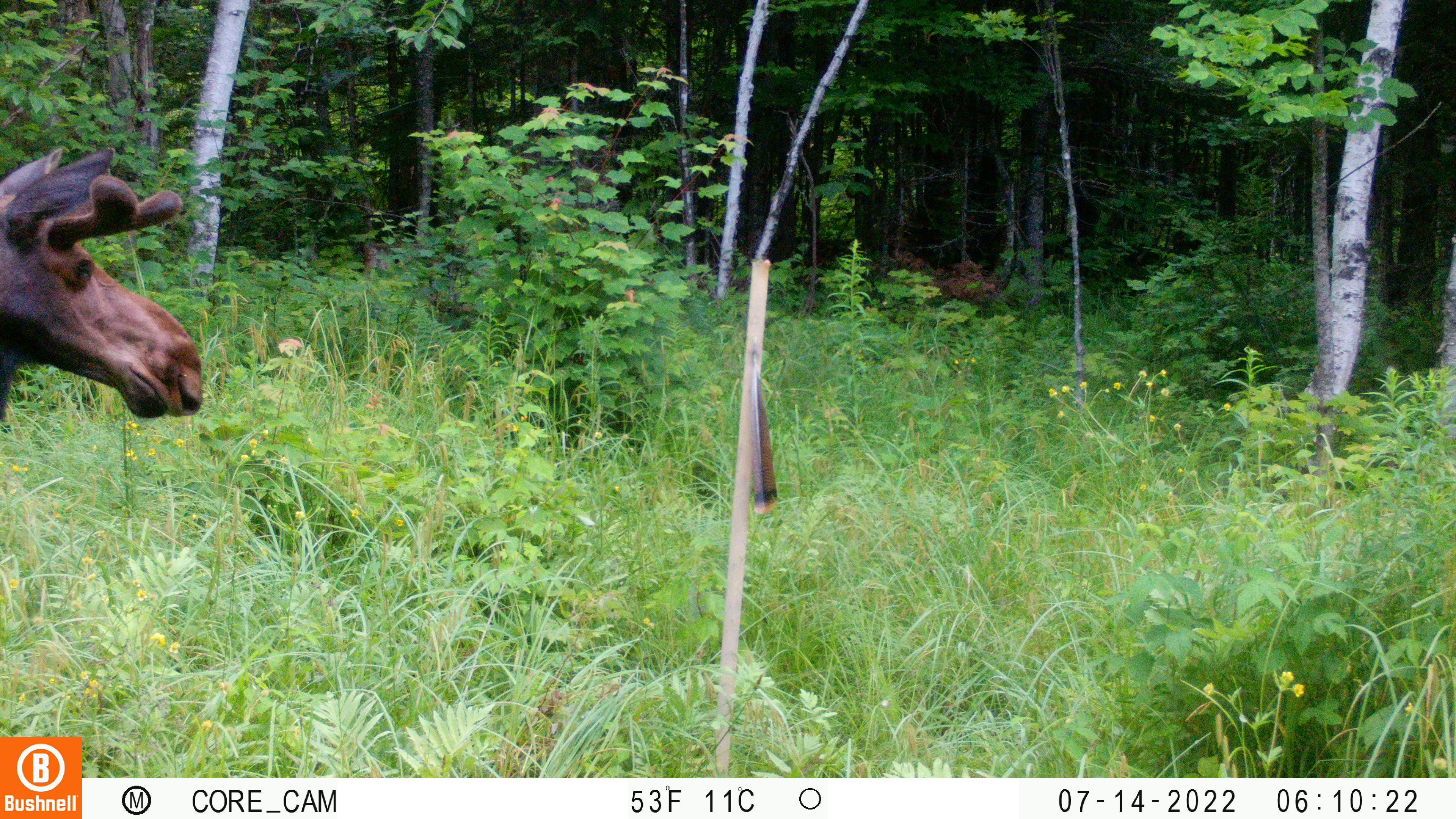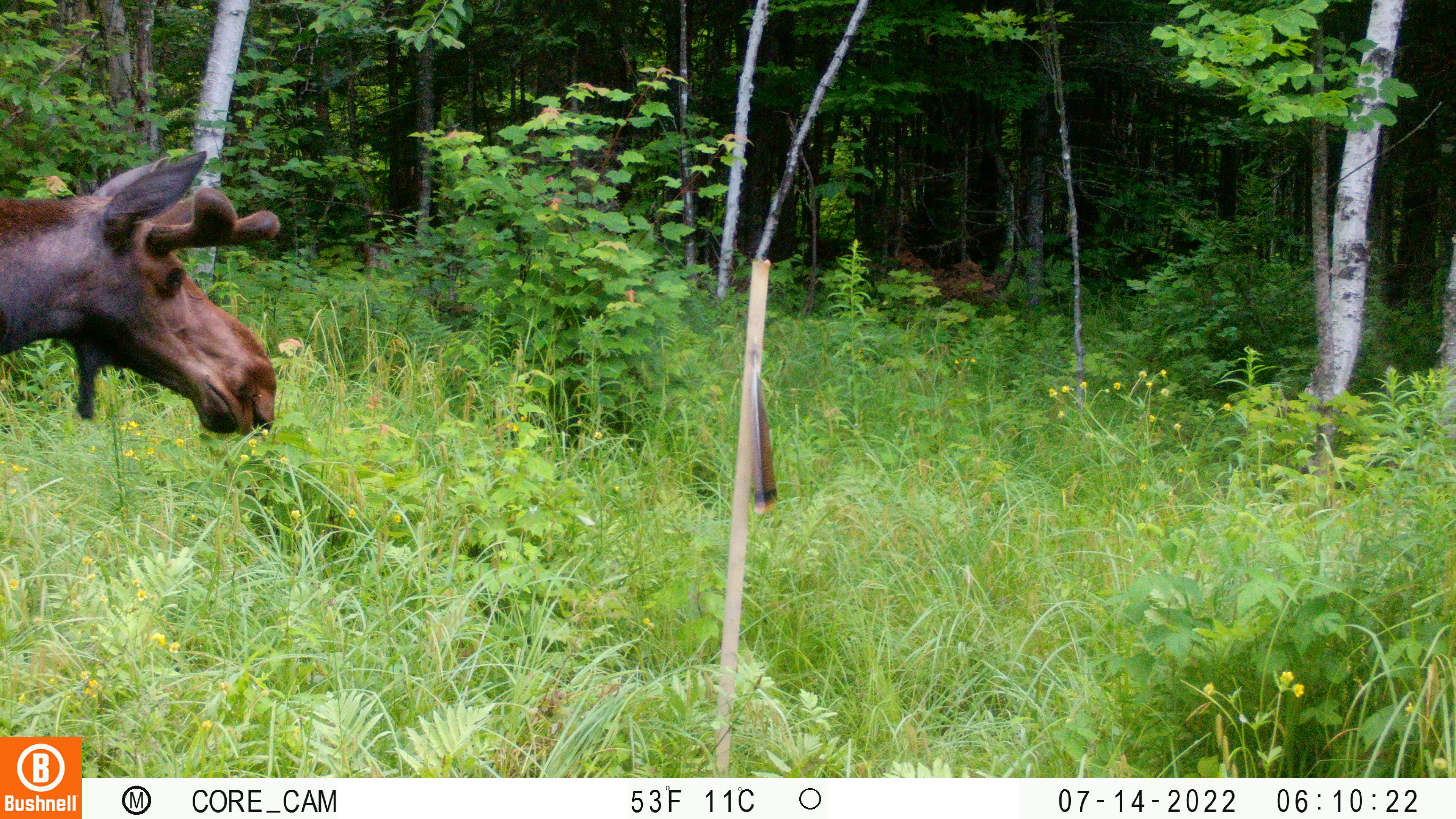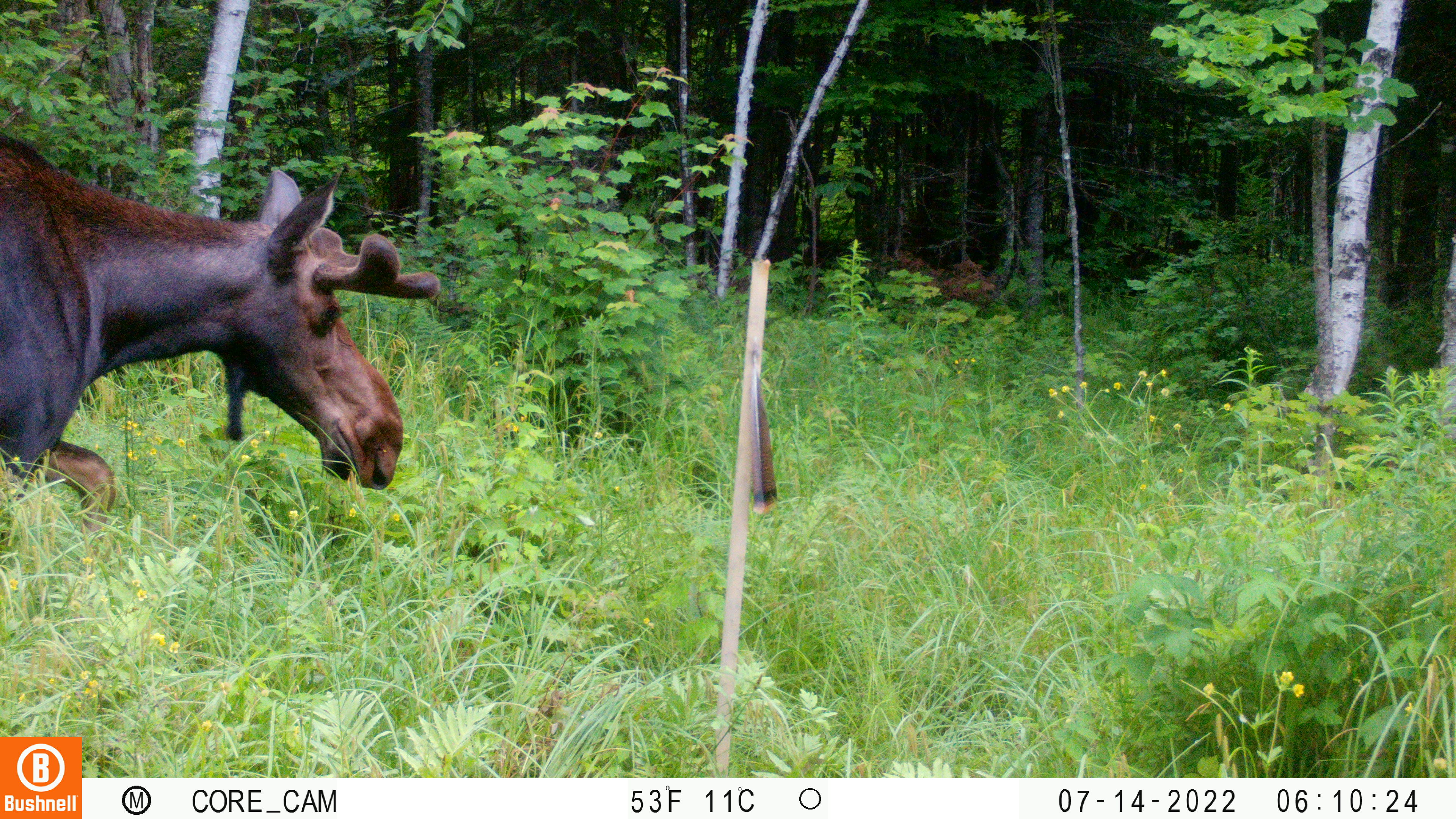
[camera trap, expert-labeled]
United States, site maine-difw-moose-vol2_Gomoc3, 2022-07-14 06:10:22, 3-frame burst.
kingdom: Animalia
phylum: Chordata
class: Mammalia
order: Artiodactyla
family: Cervidae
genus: Alces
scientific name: Alces alces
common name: moose